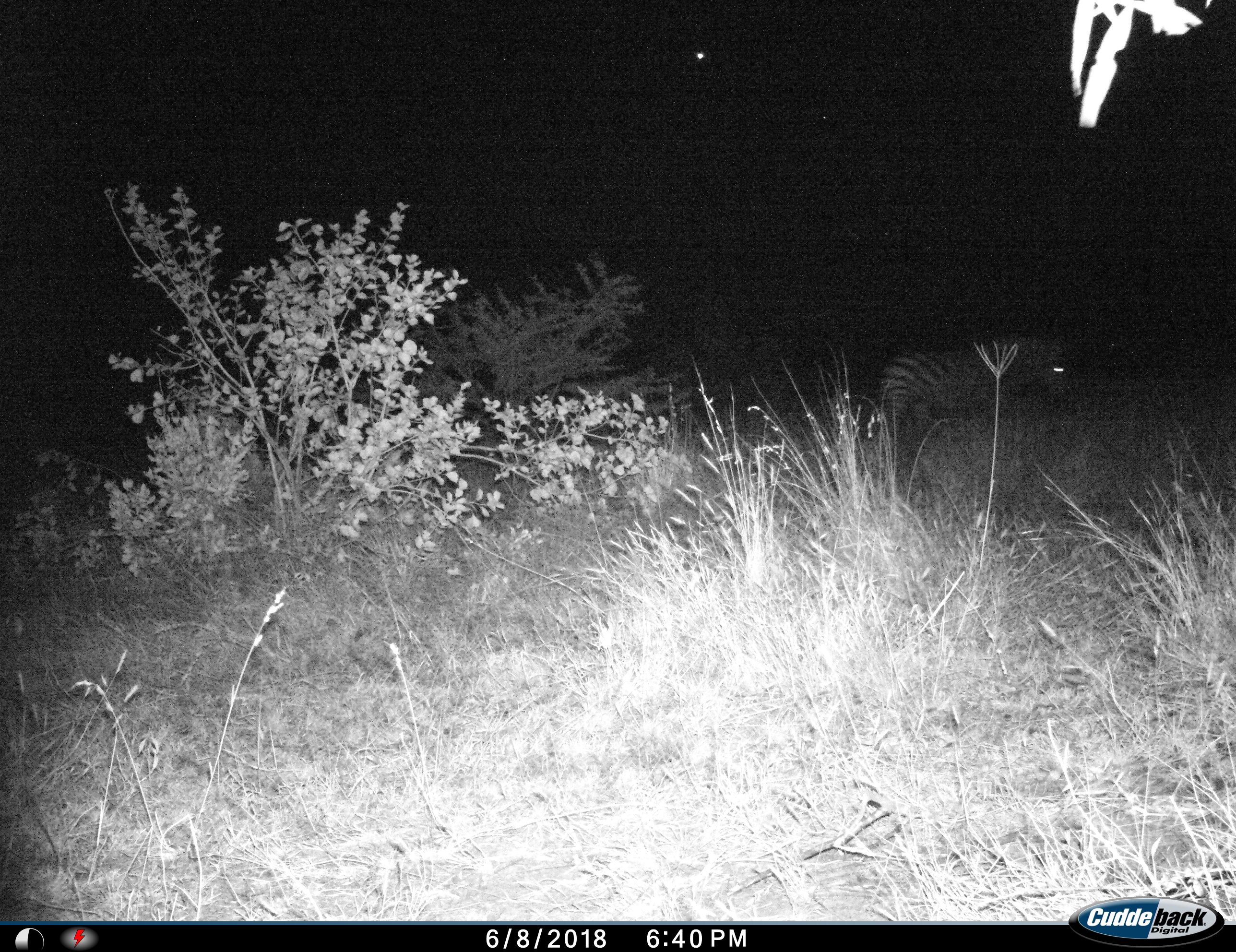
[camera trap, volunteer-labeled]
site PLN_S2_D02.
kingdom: Animalia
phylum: Chordata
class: Mammalia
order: Perissodactyla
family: Equidae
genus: Equus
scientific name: Equus quagga burchellii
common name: burchell's zebra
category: zebraburchells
Zebraburchells (burchell's zebra) (Equus quagga burchellii), count 1. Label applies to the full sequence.